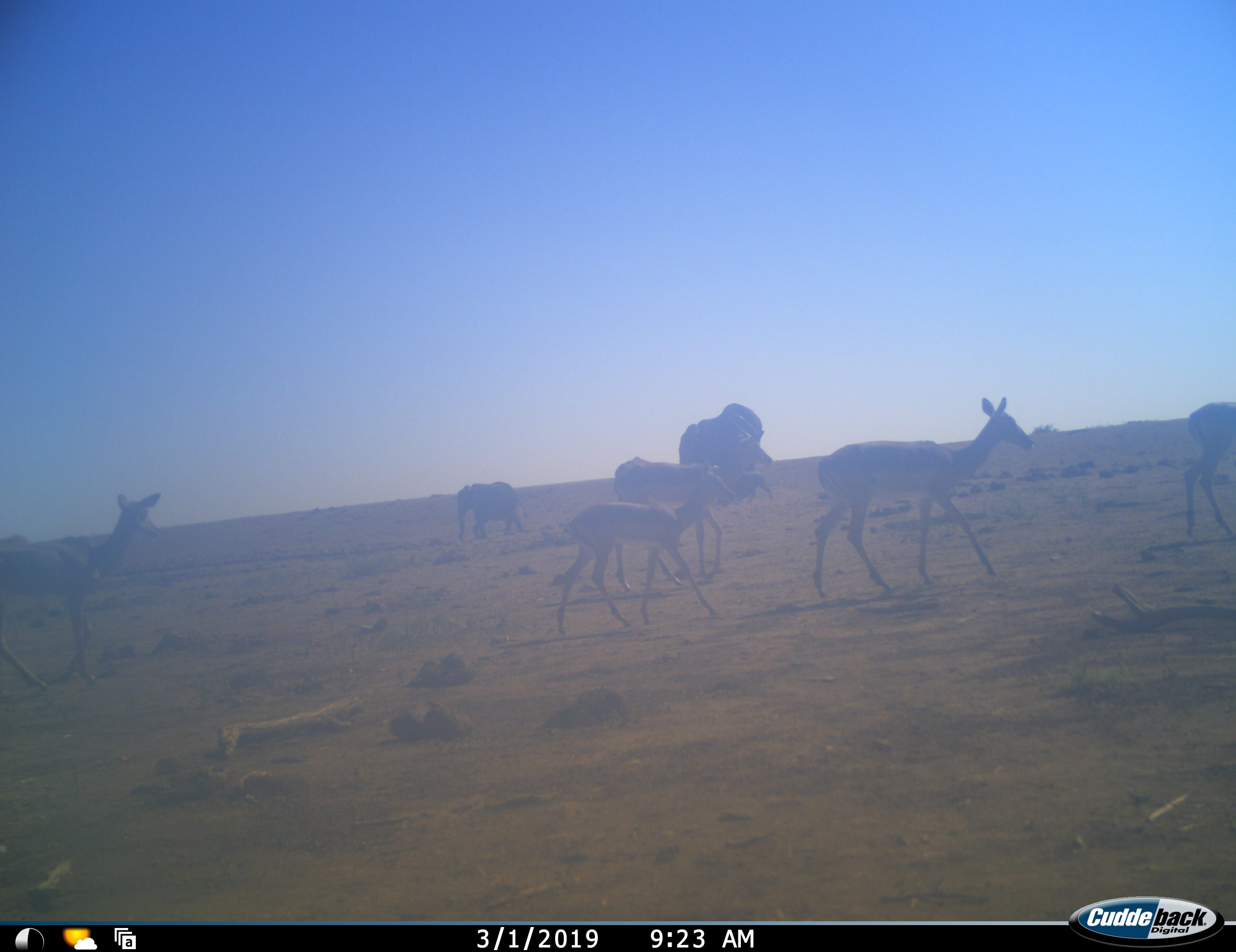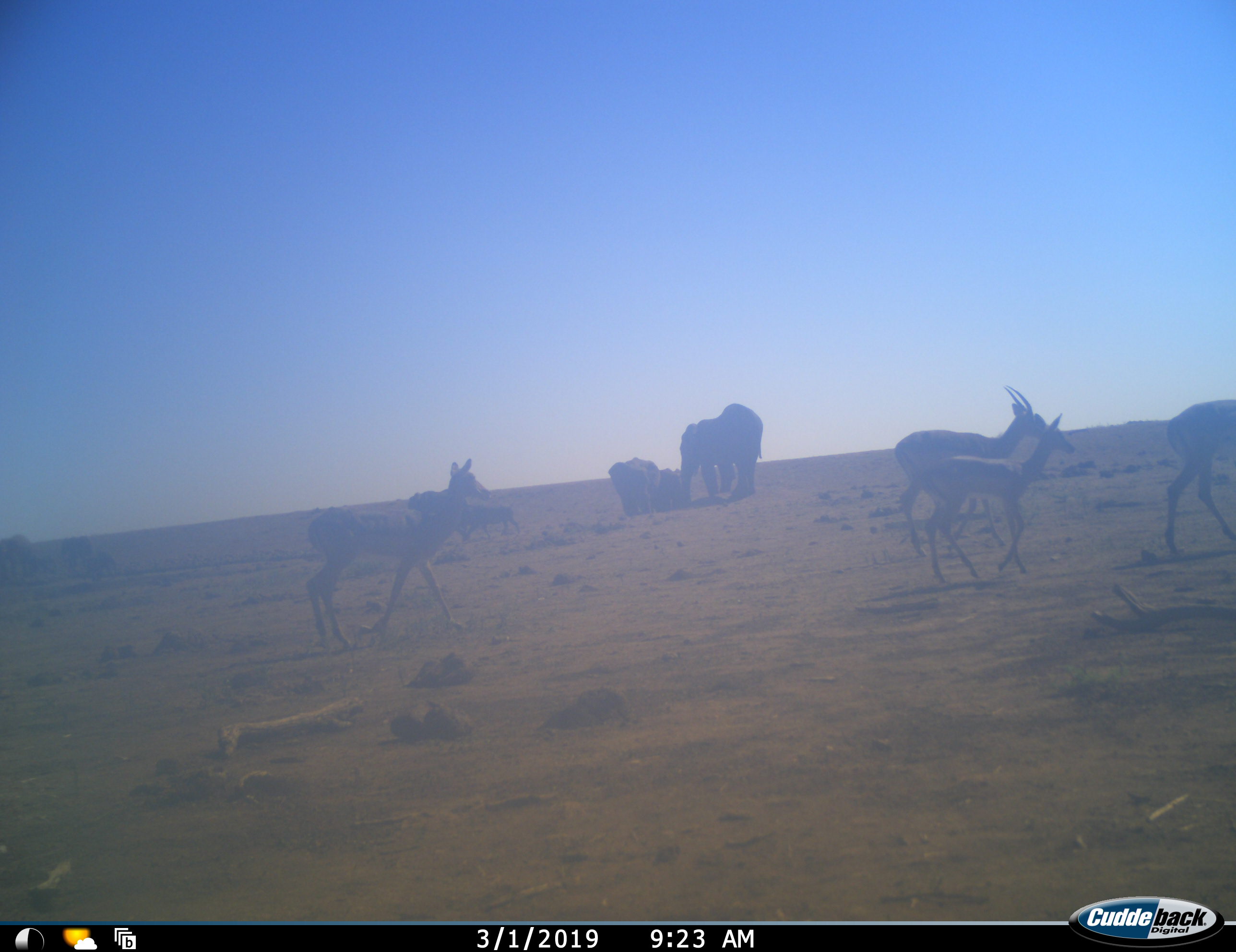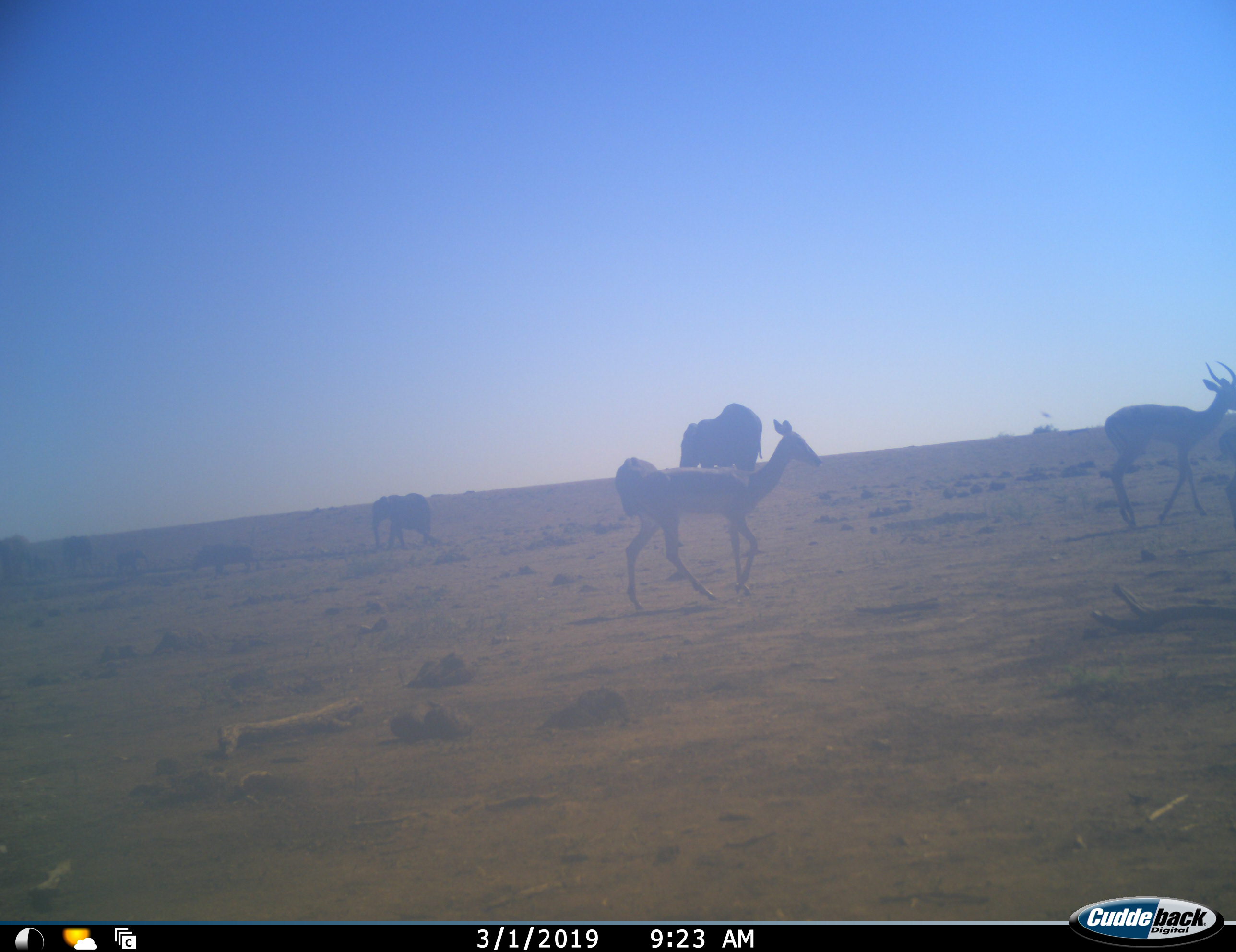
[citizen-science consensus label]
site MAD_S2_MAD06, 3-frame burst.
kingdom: Animalia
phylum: Chordata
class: Mammalia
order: Proboscidea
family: Elephantidae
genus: Loxodonta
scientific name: Loxodonta africana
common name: african bush elephant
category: elephant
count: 3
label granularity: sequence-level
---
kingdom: Animalia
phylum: Chordata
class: Mammalia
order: Artiodactyla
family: Bovidae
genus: Aepyceros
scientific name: Aepyceros melampus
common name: impala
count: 5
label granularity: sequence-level